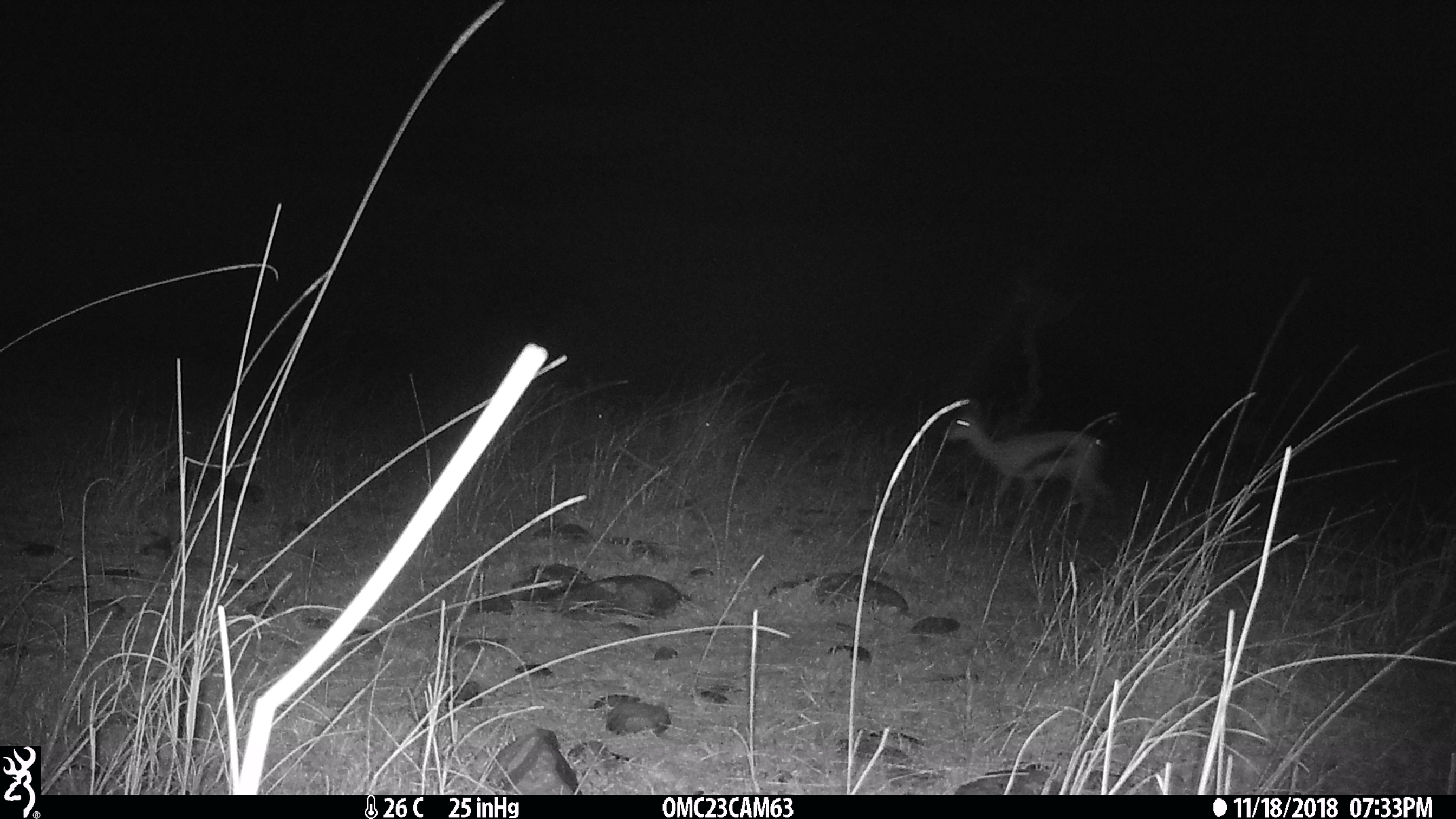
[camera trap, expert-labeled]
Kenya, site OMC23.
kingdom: Animalia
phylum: Chordata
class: Mammalia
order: Artiodactyla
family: Bovidae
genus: Eudorcas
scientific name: Eudorcas thomsonii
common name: thomon's gazelle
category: gazelle thomsons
Gazelle thomsons (thomon's gazelle) (Eudorcas thomsonii).